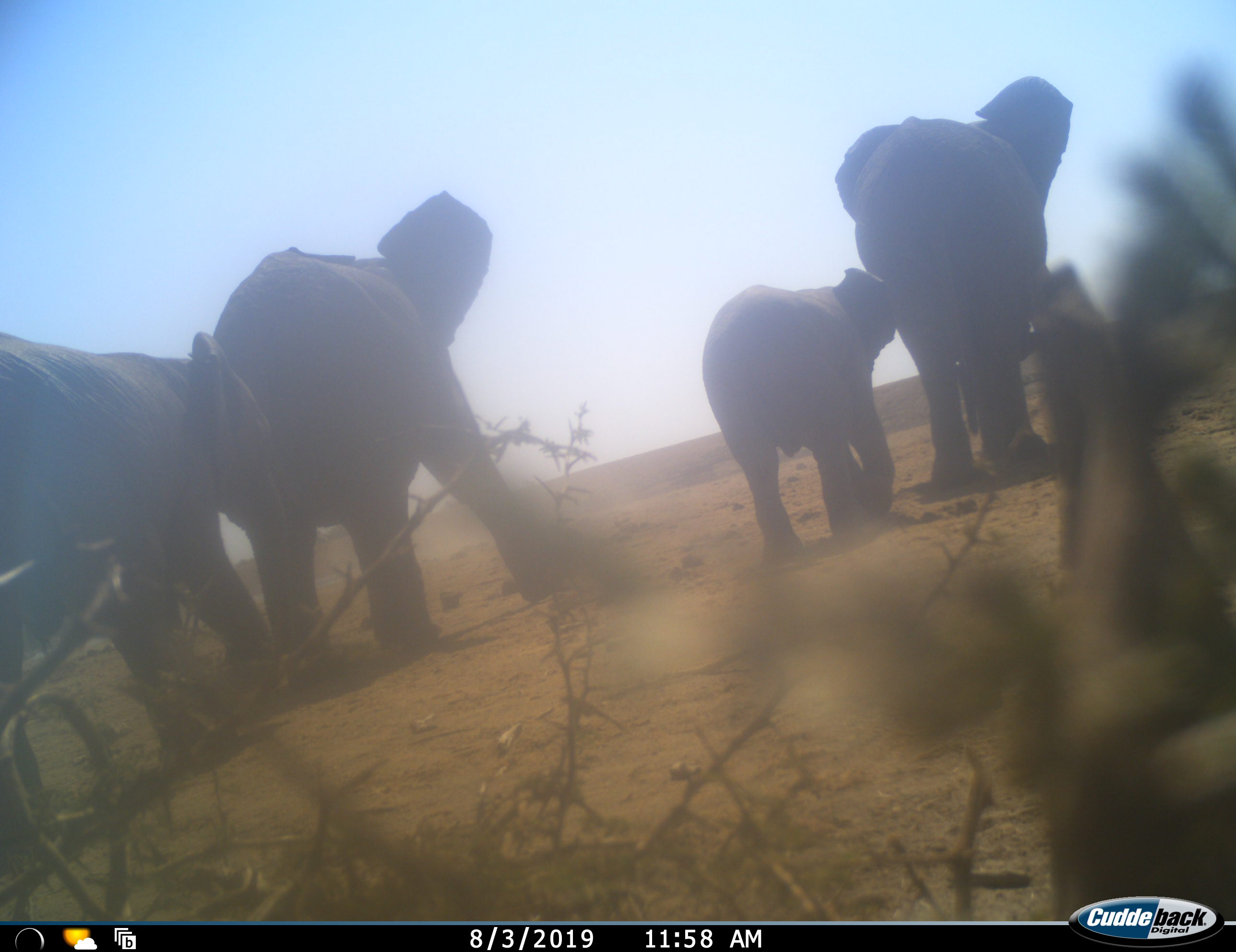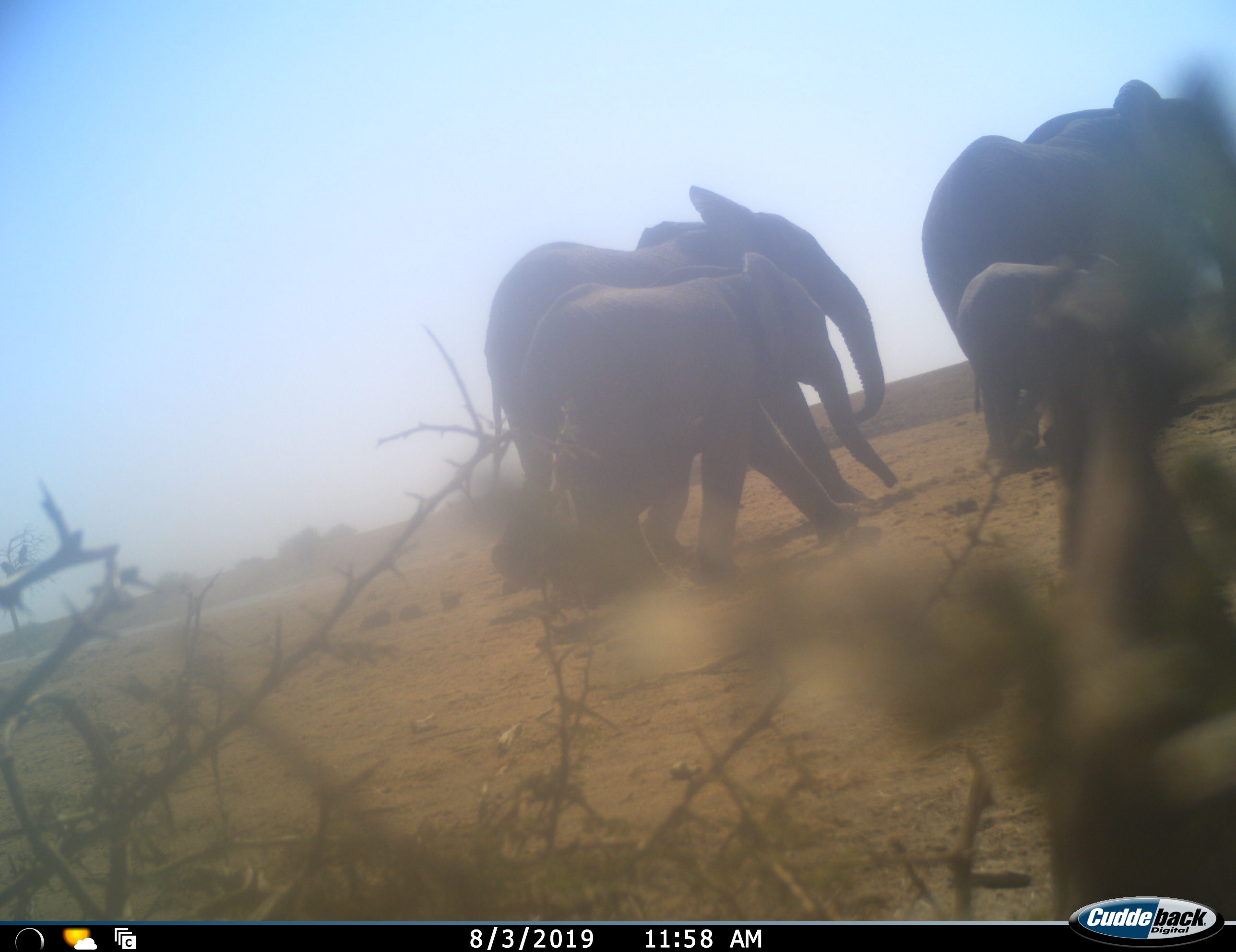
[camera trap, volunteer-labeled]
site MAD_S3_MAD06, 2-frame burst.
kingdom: Animalia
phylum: Chordata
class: Mammalia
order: Proboscidea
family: Elephantidae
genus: Loxodonta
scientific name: Loxodonta africana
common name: african bush elephant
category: elephant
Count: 5.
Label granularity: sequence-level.